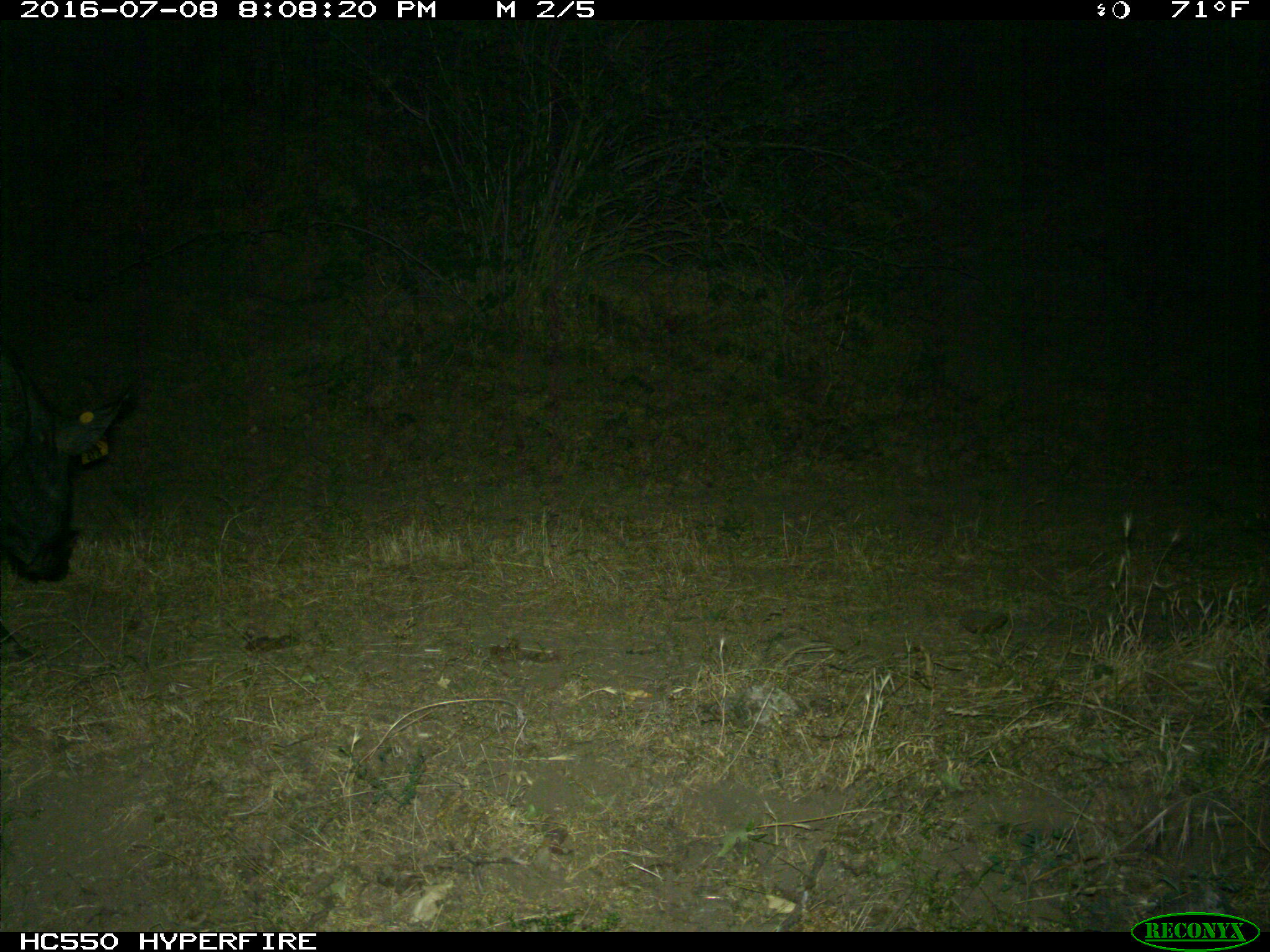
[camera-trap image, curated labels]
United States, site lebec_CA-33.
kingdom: Animalia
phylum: Chordata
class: Mammalia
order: Artiodactyla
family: Suidae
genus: Sus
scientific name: Sus scrofa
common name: wild boar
Sus scrofa (wild boar).